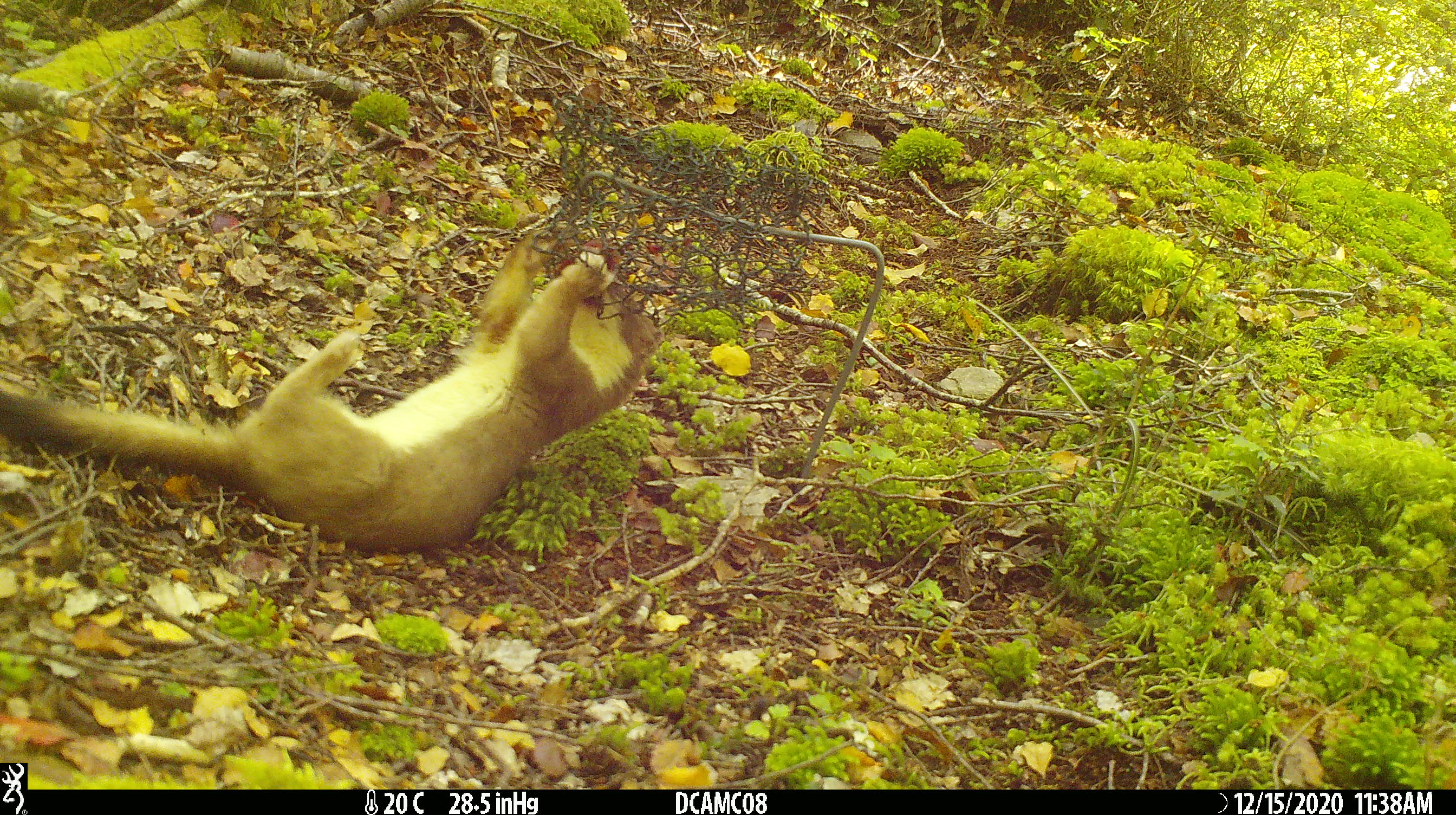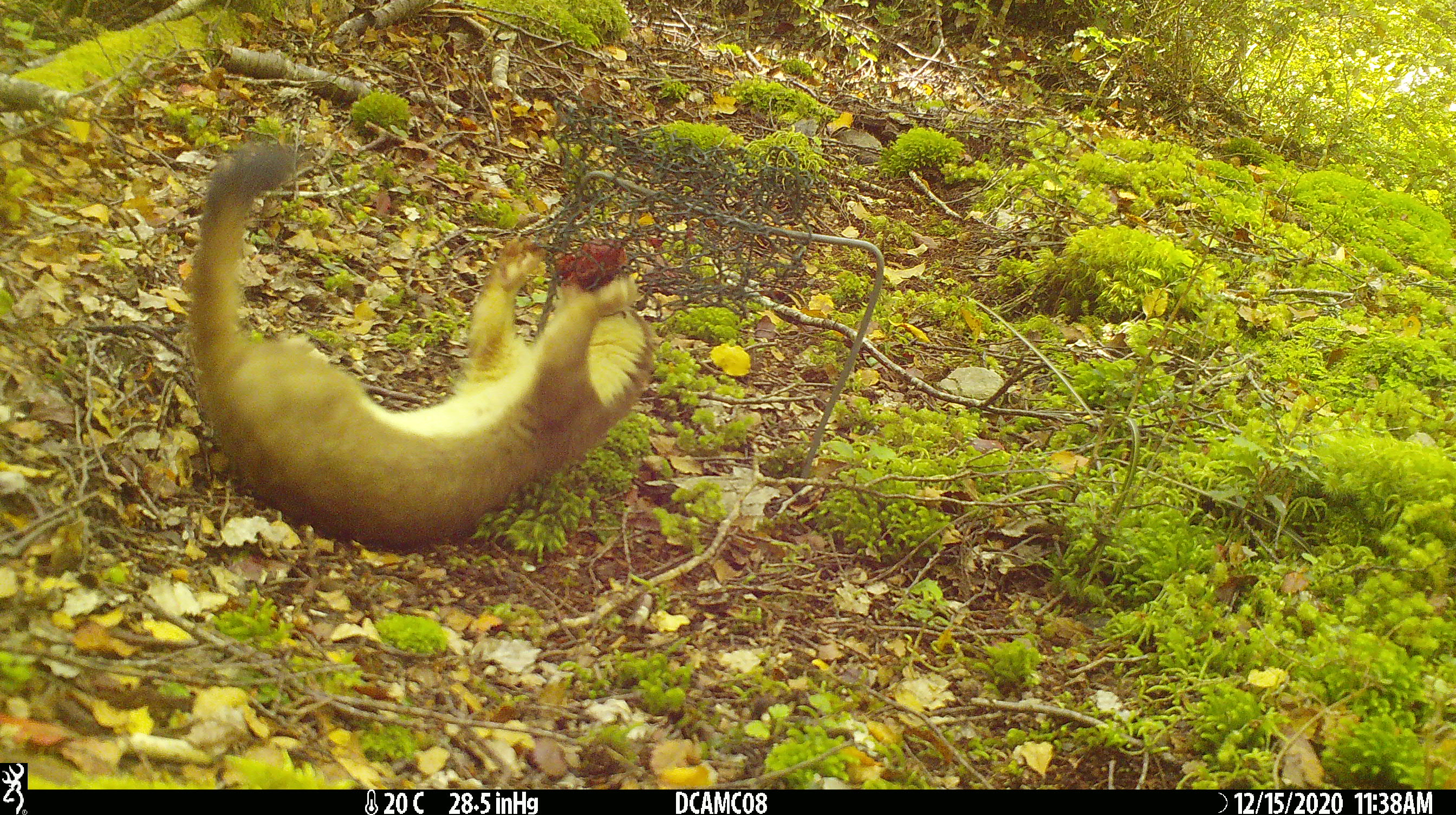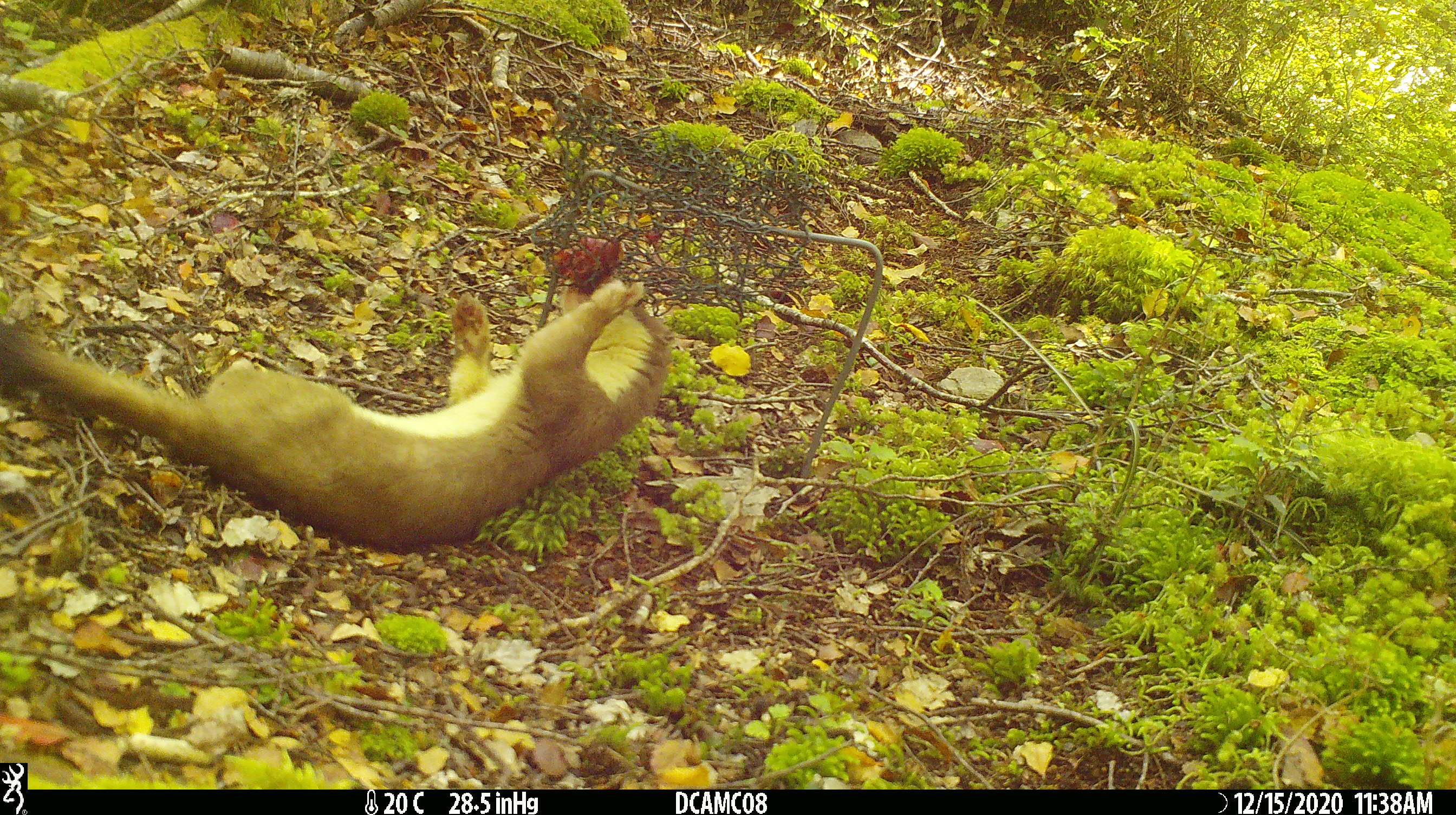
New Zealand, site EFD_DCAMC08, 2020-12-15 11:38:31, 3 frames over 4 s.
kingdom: Animalia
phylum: Chordata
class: Mammalia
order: Carnivora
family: Mustelidae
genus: Mustela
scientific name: Mustela erminea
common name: stoat